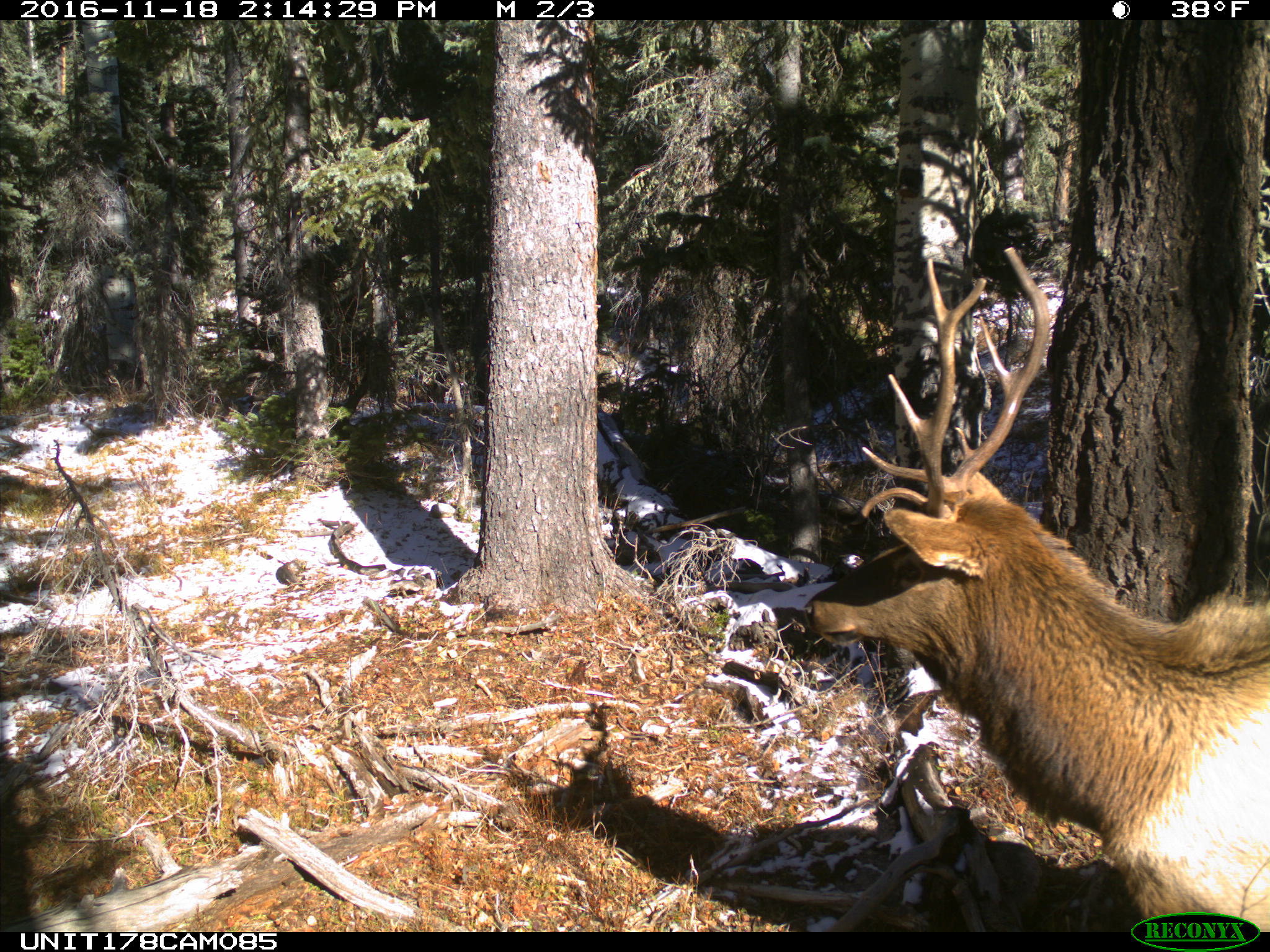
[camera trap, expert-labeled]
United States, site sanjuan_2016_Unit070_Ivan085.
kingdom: Animalia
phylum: Chordata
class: Mammalia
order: Artiodactyla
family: Cervidae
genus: Cervus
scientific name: Cervus elaphus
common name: red deer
Cervus elaphus (red deer).